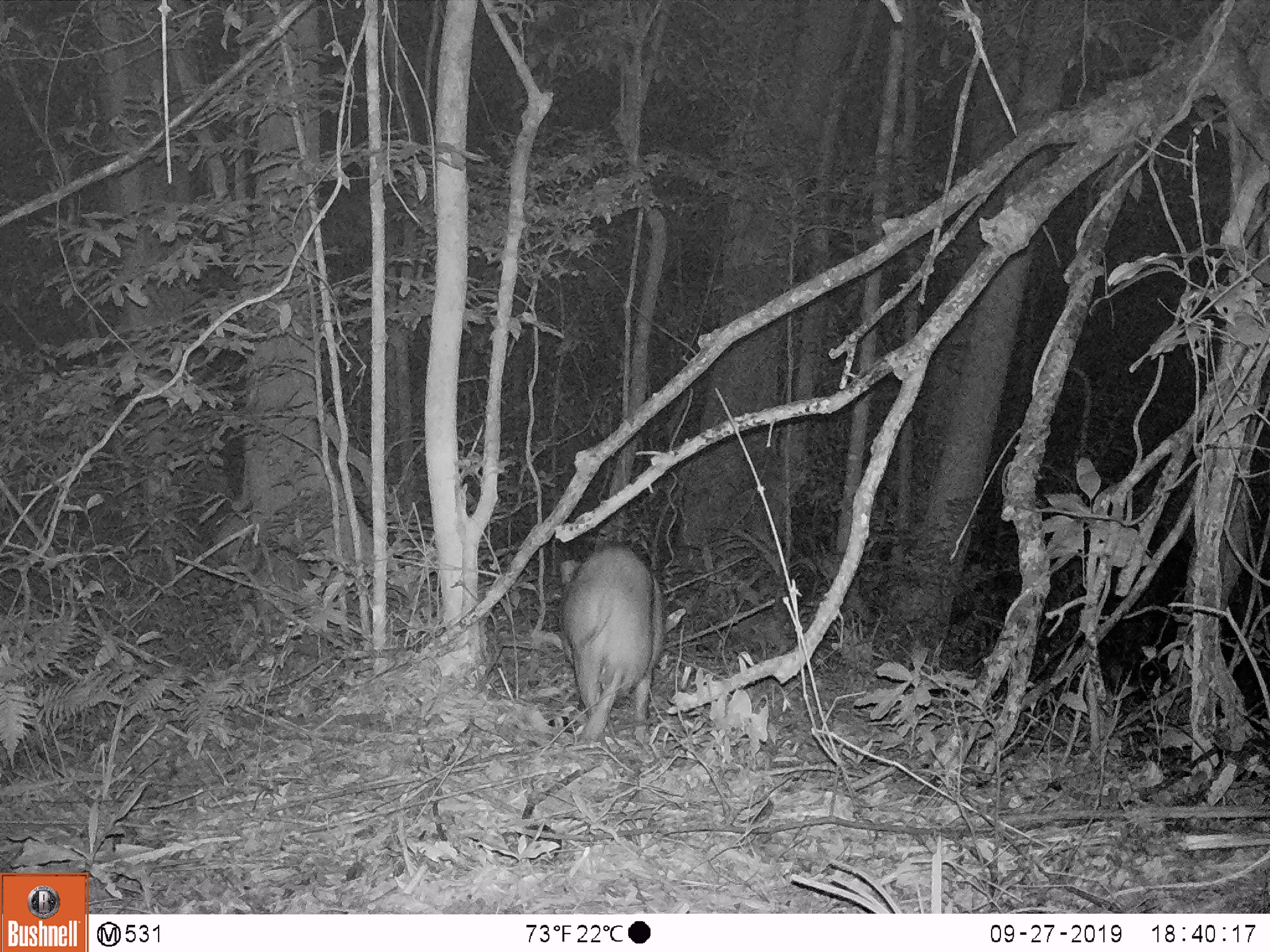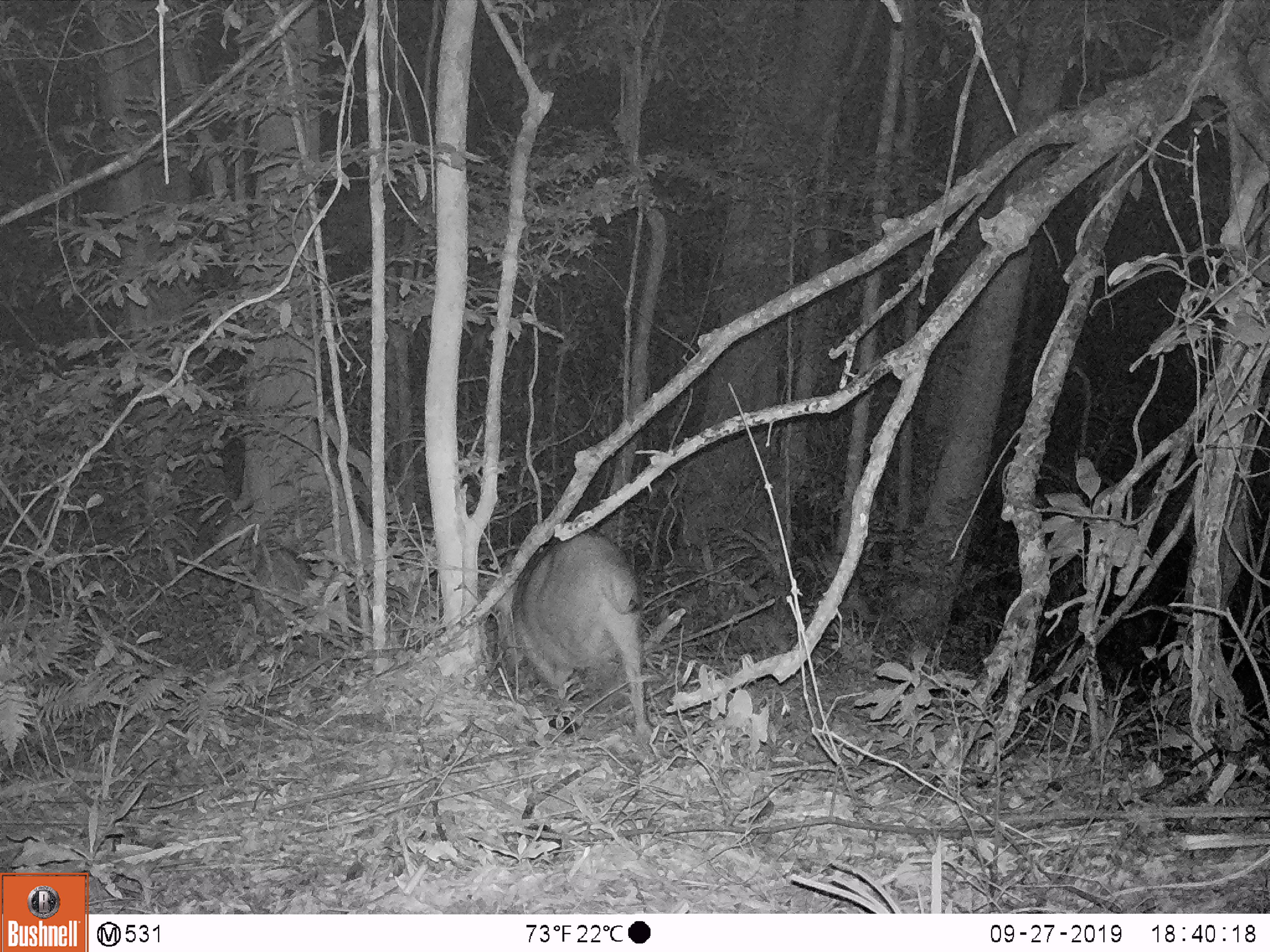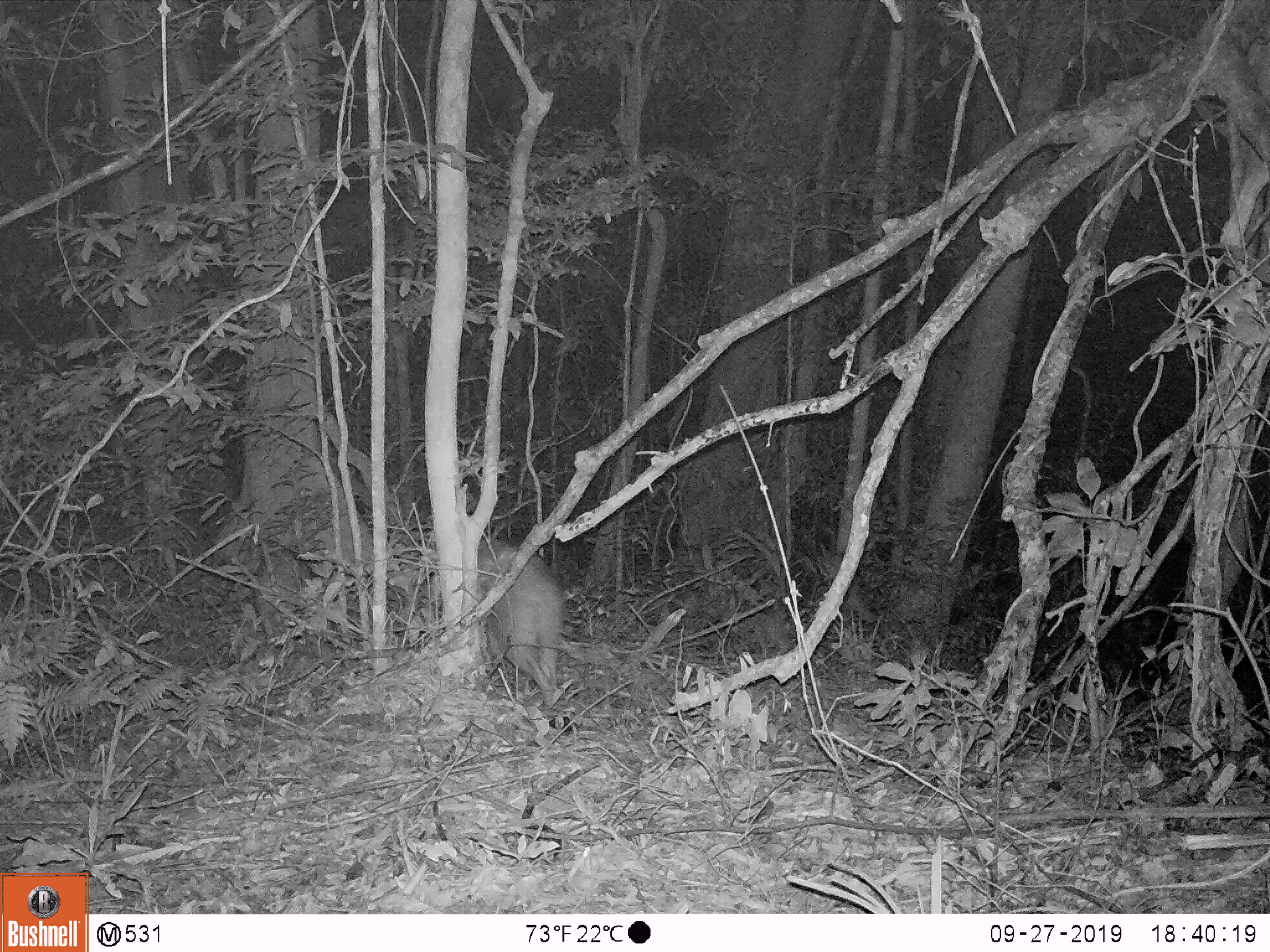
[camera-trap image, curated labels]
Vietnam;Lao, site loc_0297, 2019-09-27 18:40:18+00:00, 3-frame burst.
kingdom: Animalia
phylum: Chordata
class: Mammalia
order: Artiodactyla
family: Suidae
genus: Sus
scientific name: Sus scrofa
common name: eurasian wild pig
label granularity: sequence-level